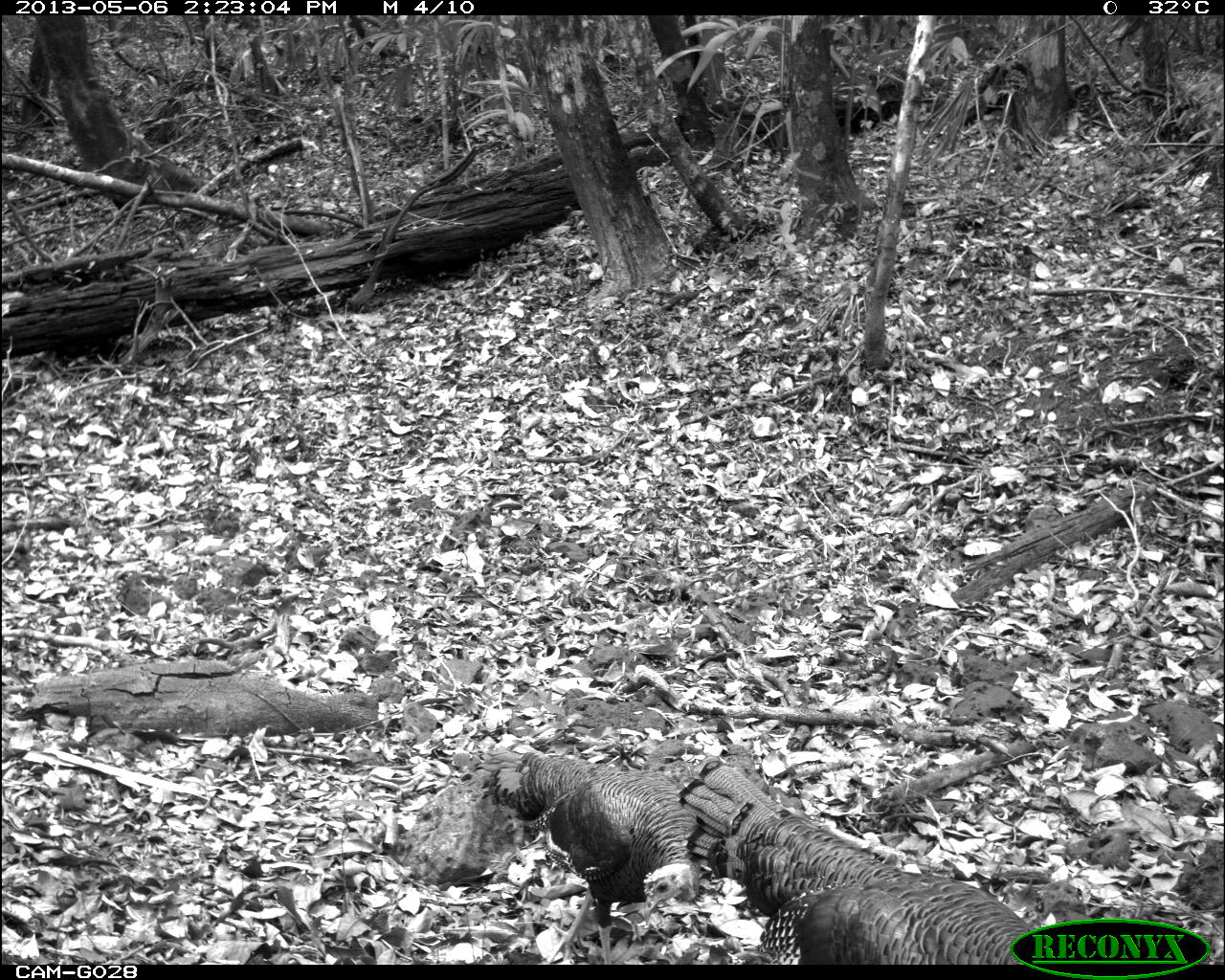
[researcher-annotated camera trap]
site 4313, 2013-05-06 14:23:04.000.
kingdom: Animalia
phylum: Chordata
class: Aves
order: Galliformes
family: Phasianidae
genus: Meleagris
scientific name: Meleagris ocellata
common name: ocellated turkey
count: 3